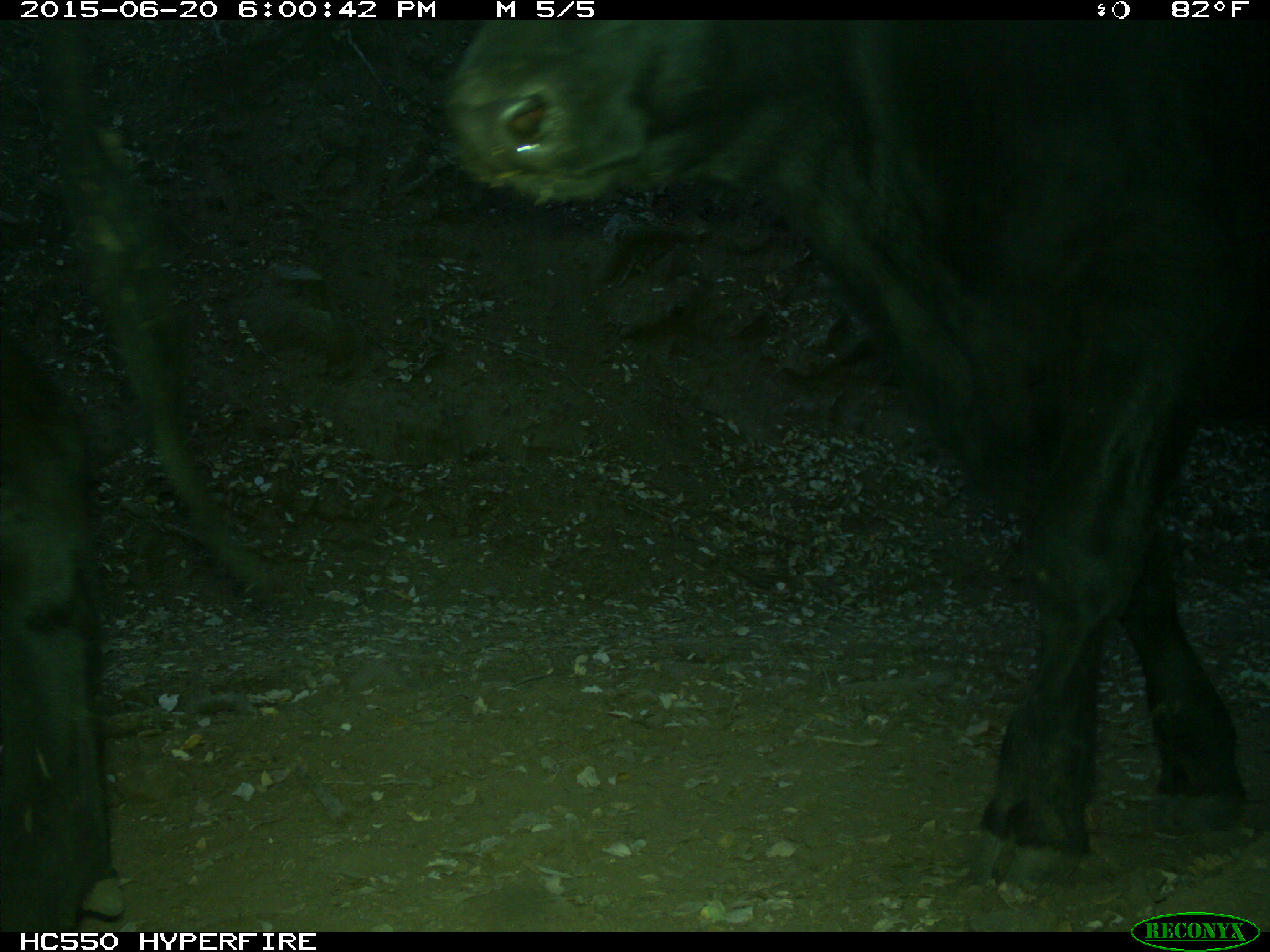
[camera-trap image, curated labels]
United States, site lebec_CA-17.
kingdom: Animalia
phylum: Chordata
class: Mammalia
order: Artiodactyla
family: Bovidae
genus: Bos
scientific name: Bos taurus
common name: domestic cow